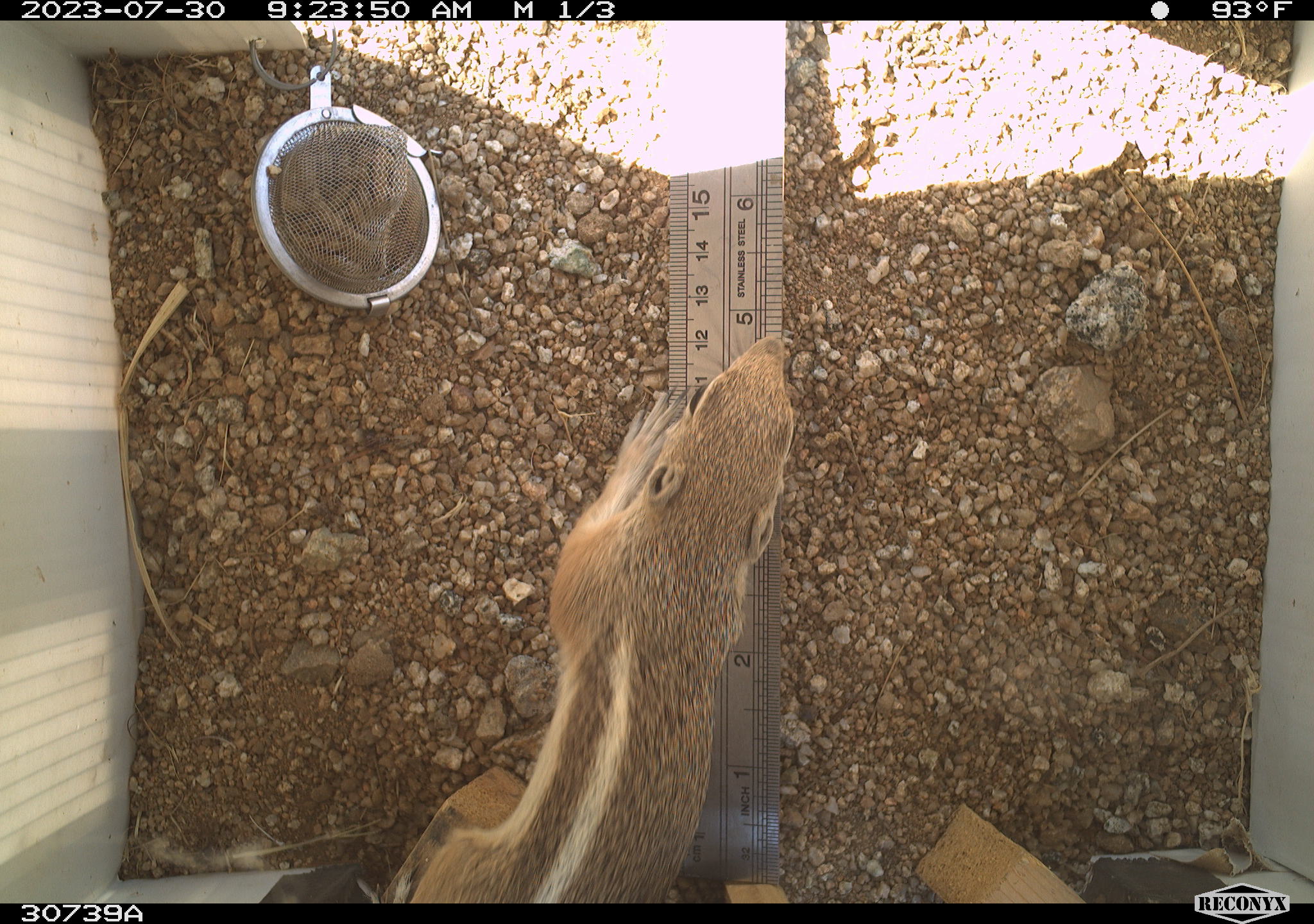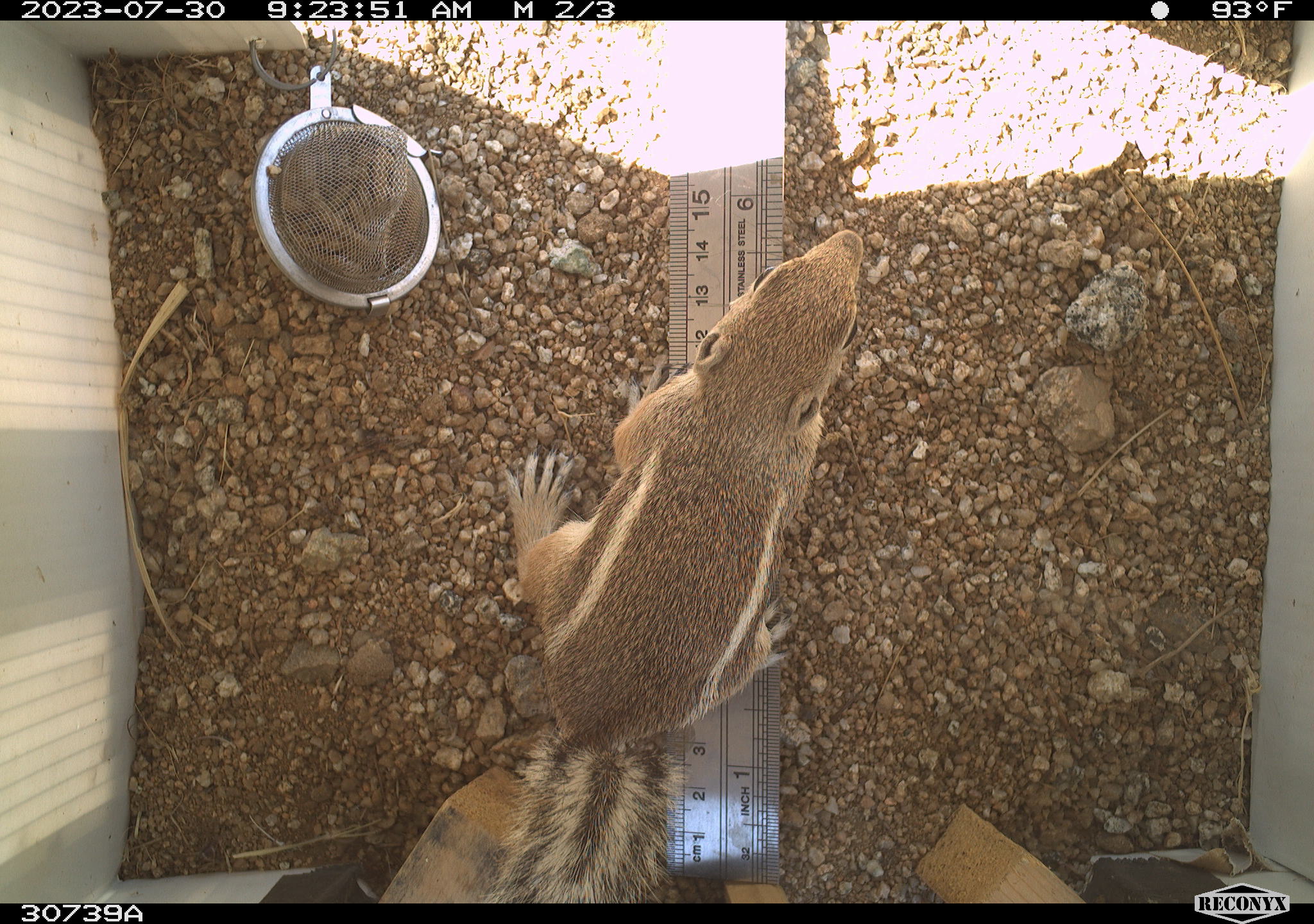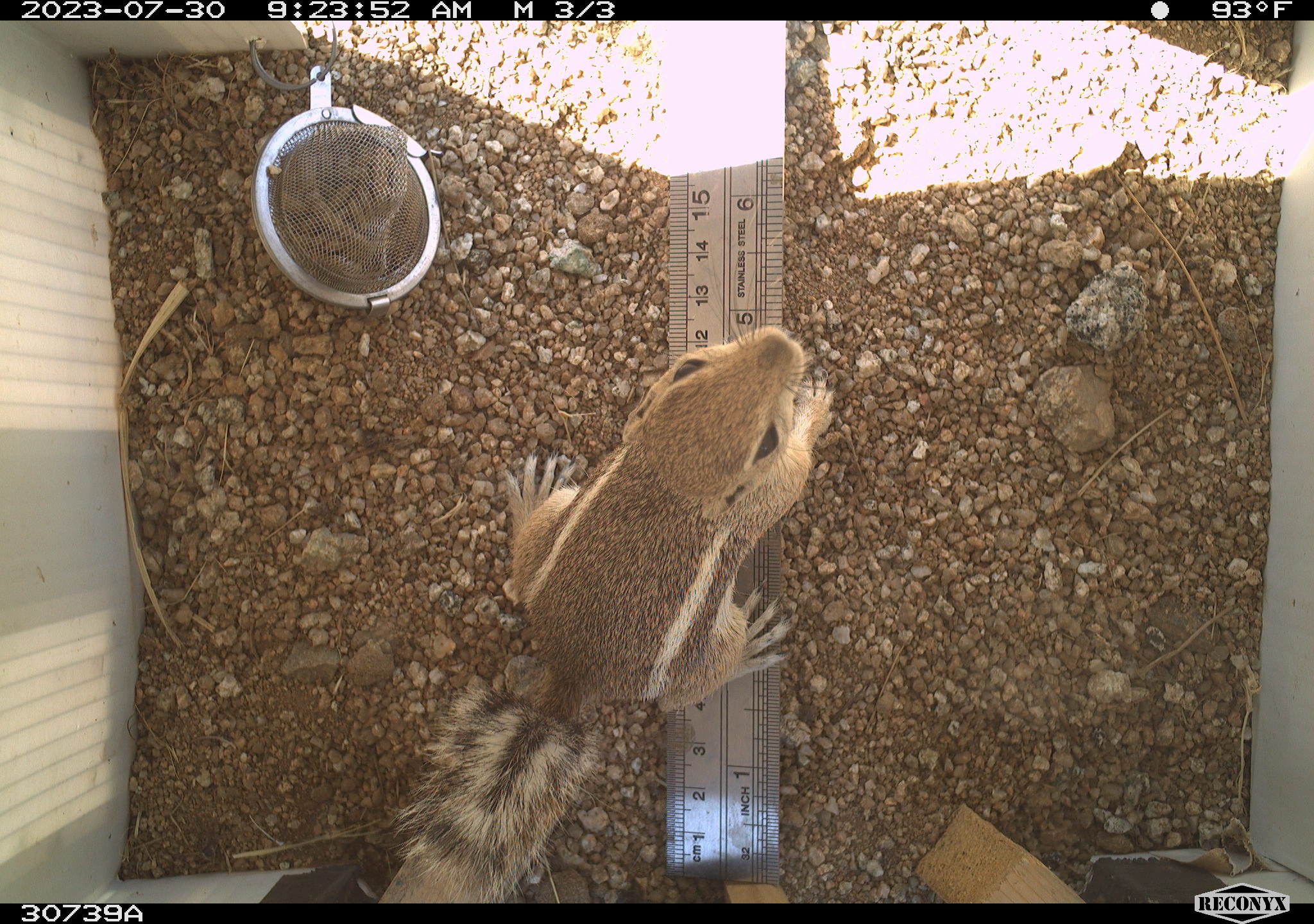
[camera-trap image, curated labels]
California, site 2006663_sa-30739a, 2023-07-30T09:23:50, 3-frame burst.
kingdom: Animalia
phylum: Chordata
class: Mammalia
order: Rodentia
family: Sciuridae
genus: Ammospermophilus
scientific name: Ammospermophilus leucurus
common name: white-tailed antelope squirrel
White-tailed antelope squirrel (Ammospermophilus leucurus).